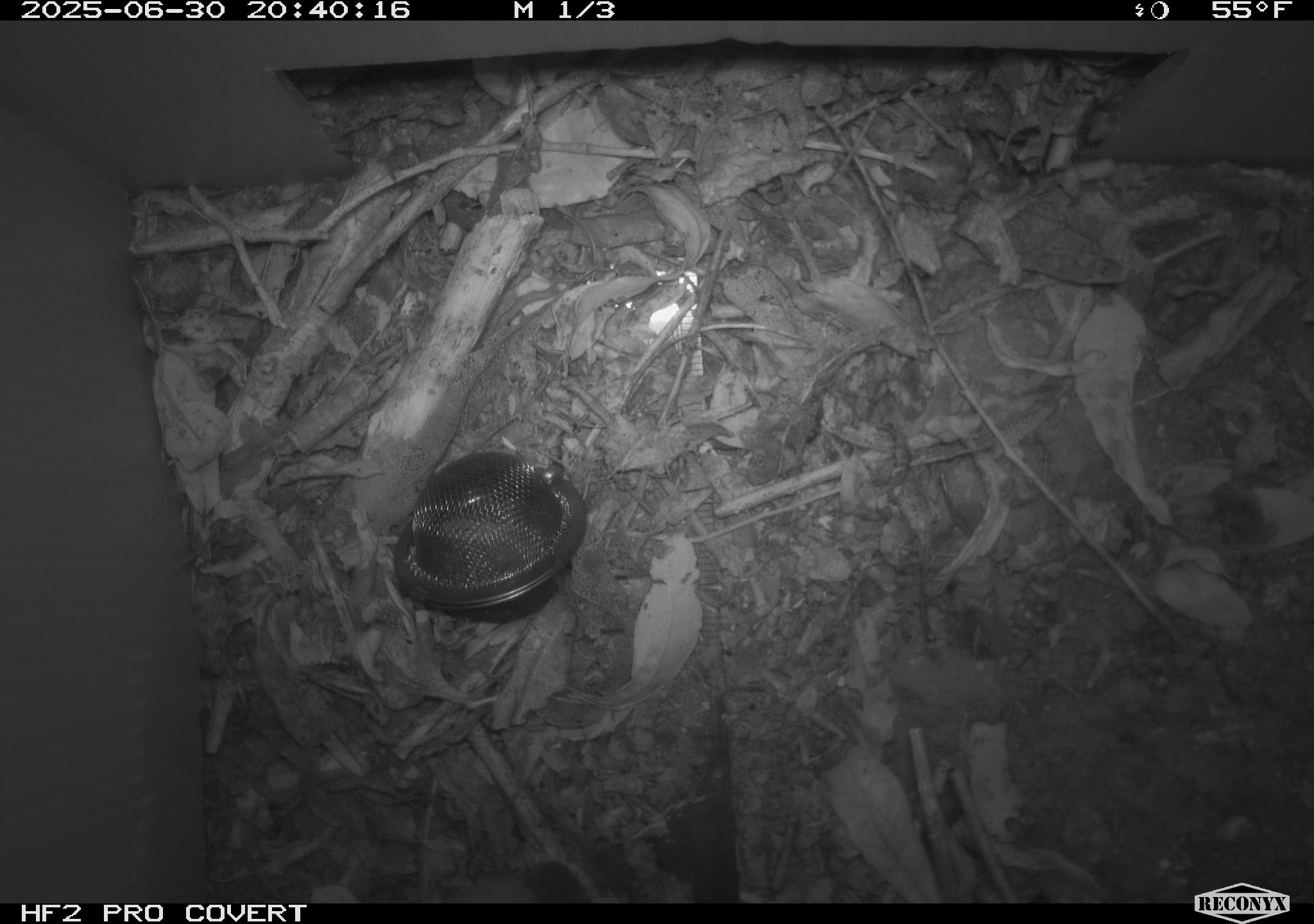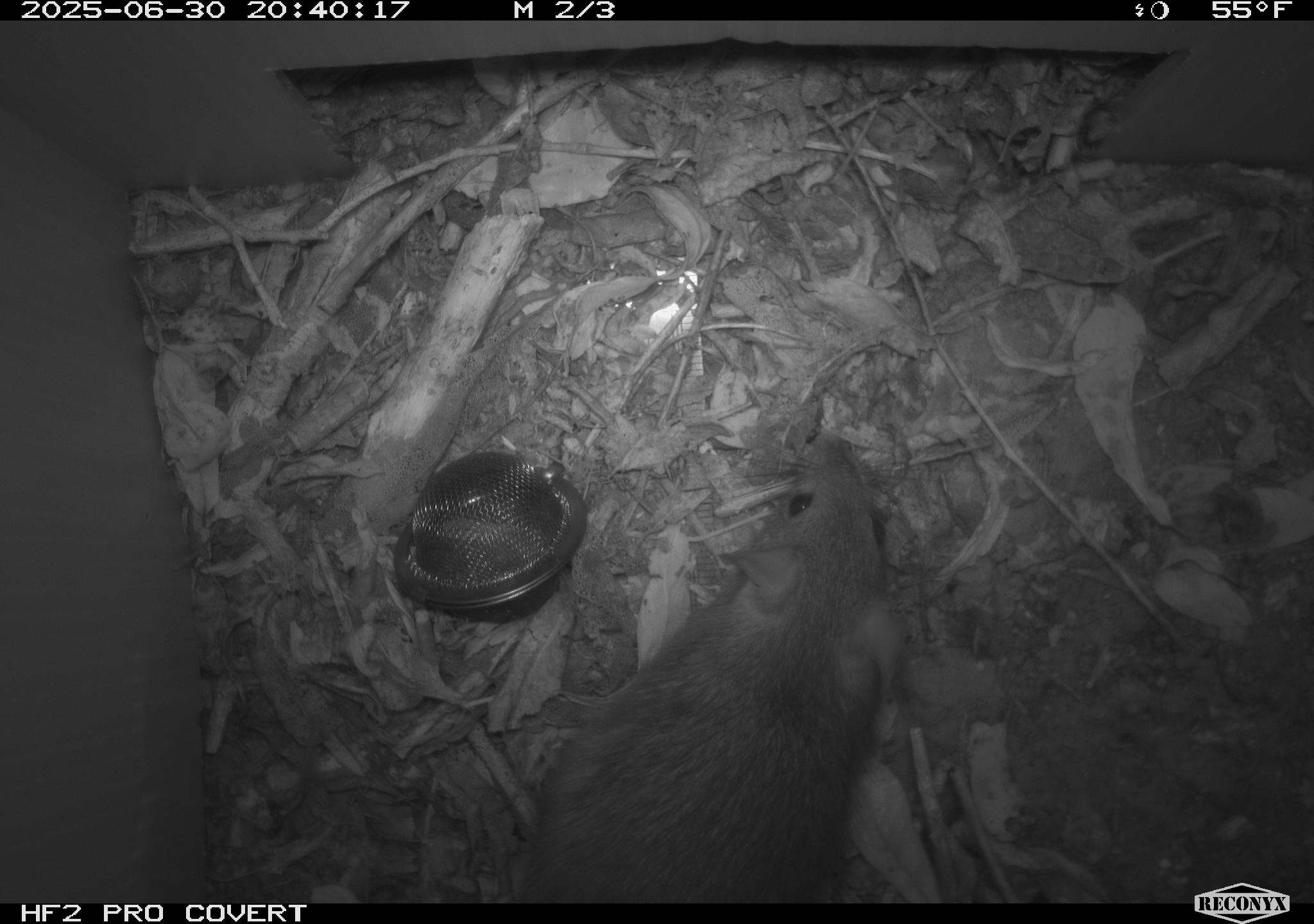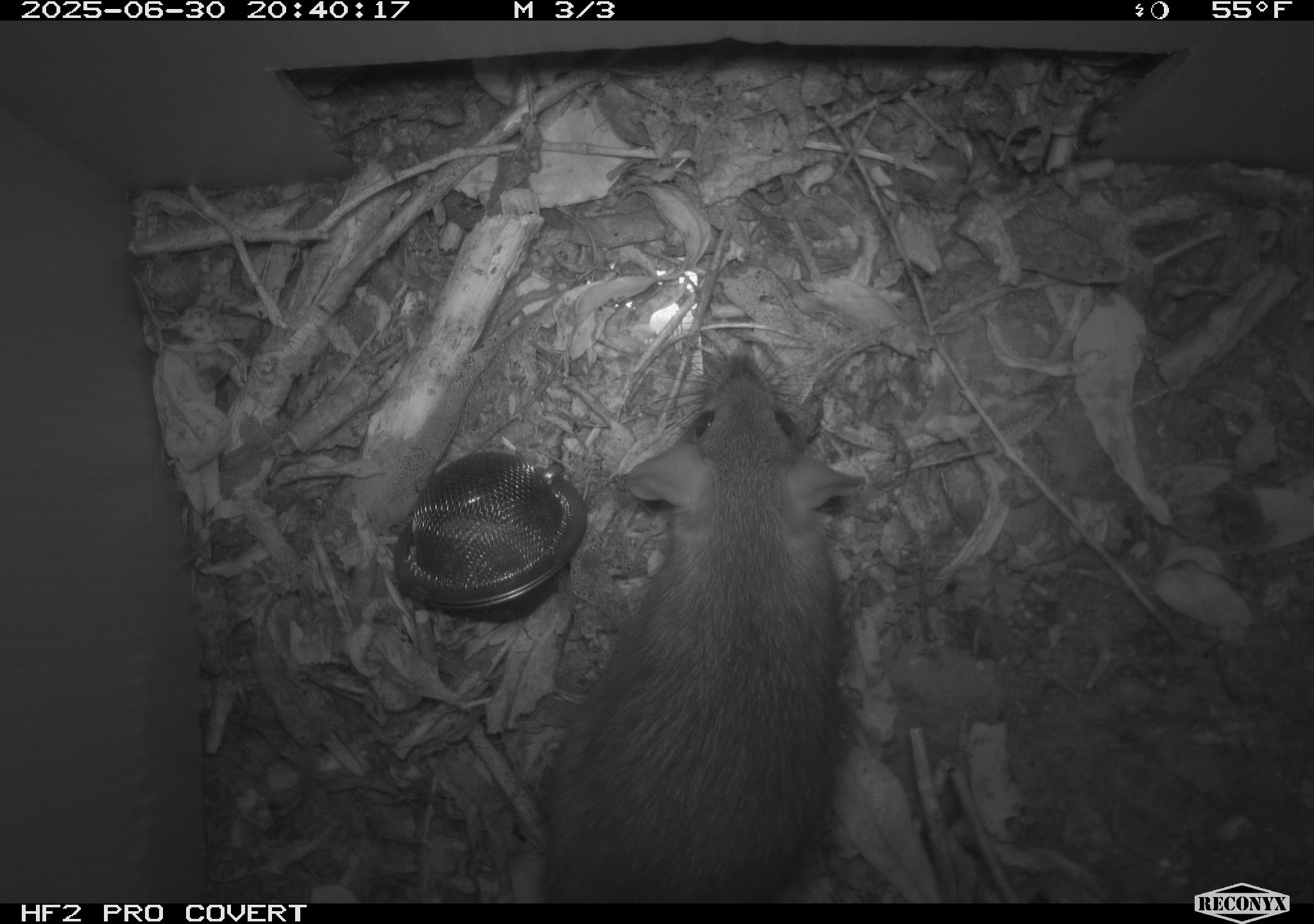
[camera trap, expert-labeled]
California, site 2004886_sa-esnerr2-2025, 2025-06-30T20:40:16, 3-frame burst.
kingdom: Animalia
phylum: Chordata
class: Mammalia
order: Rodentia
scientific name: Rodentia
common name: rodent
Rodent (Rodentia).